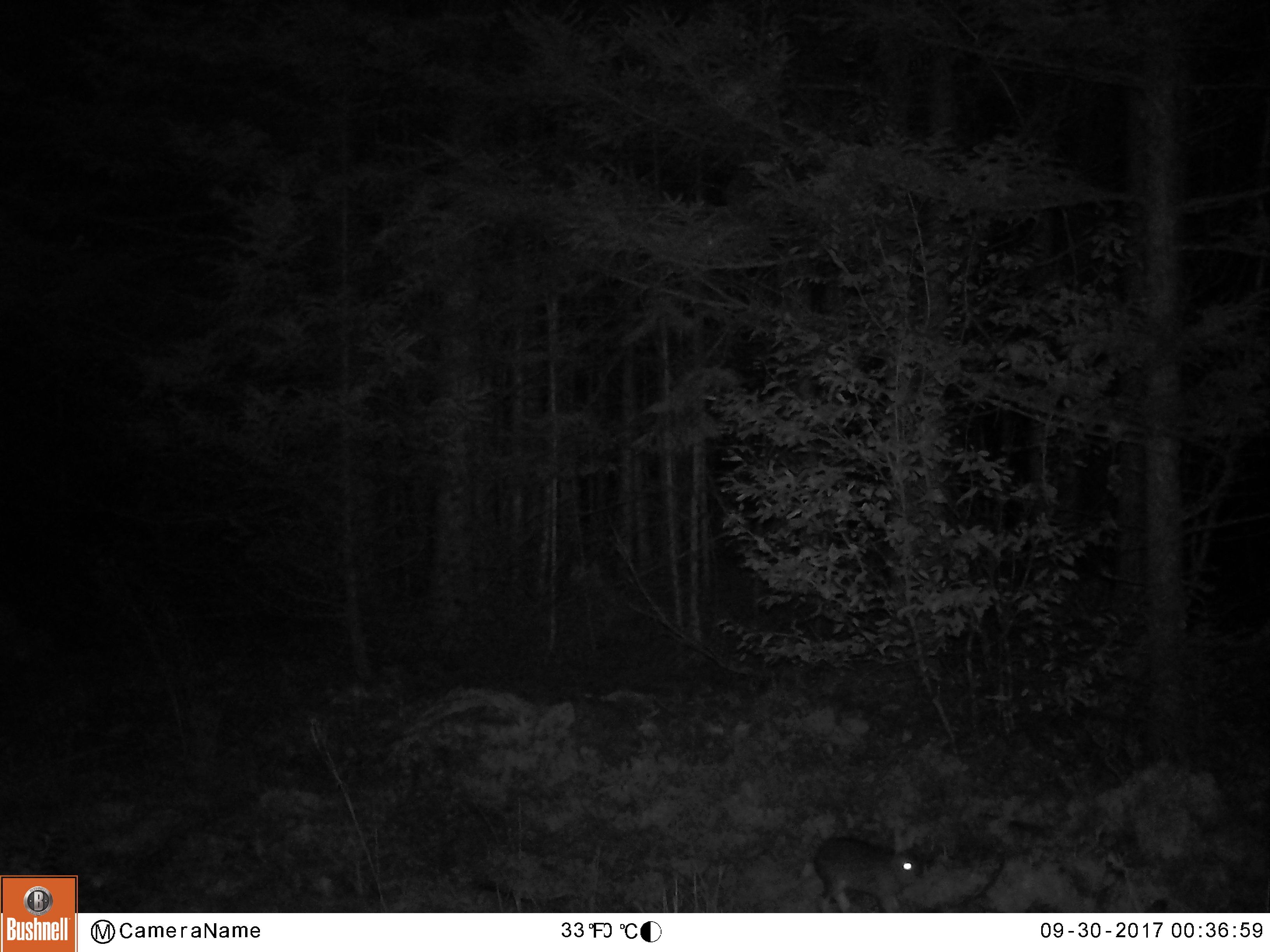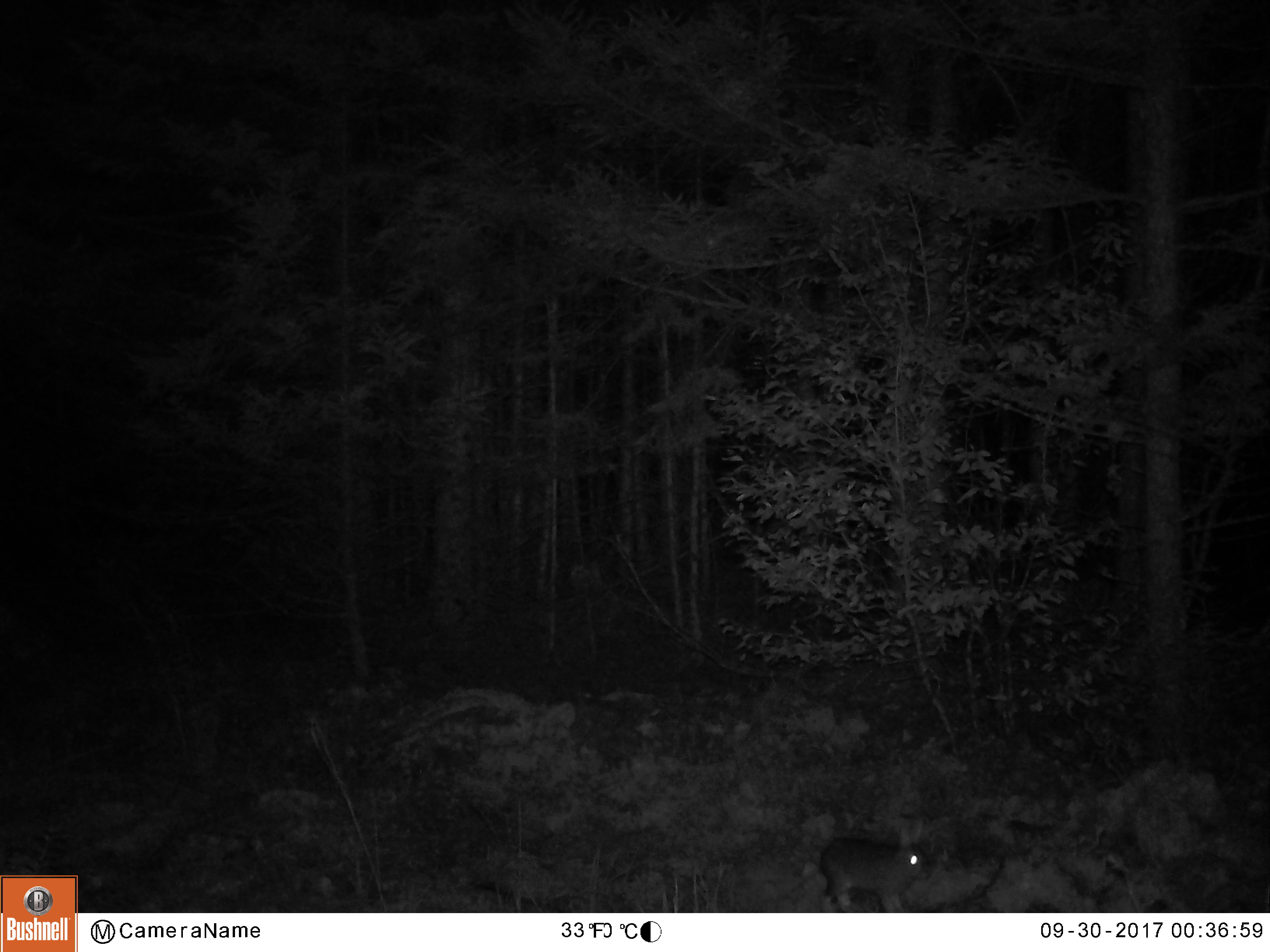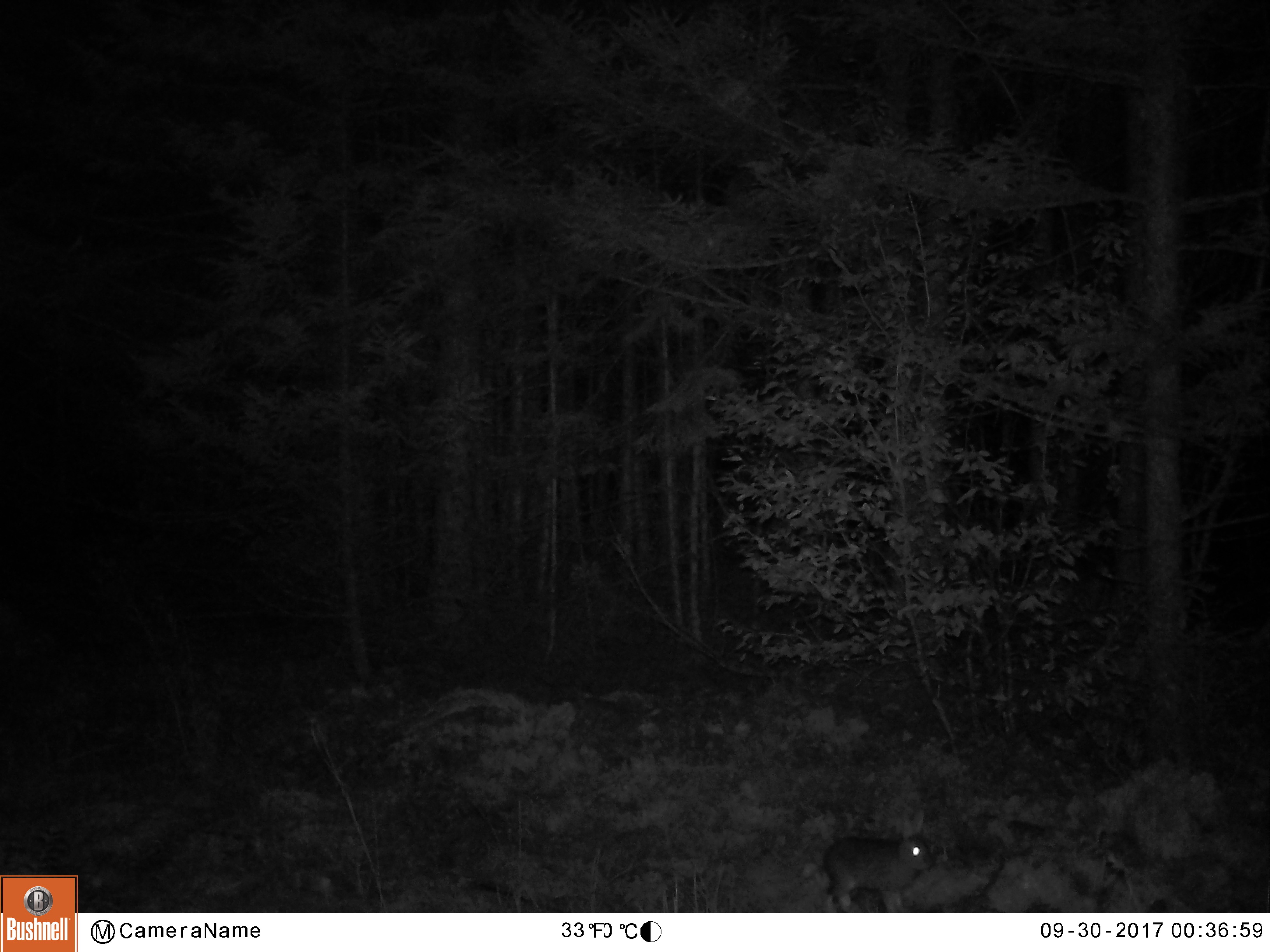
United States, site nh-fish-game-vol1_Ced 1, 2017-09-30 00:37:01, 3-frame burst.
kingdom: Animalia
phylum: Chordata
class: Mammalia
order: Lagomorpha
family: Leporidae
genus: Lepus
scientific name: Lepus americanus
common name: snowshoe hare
Snowshoe hare (Lepus americanus).